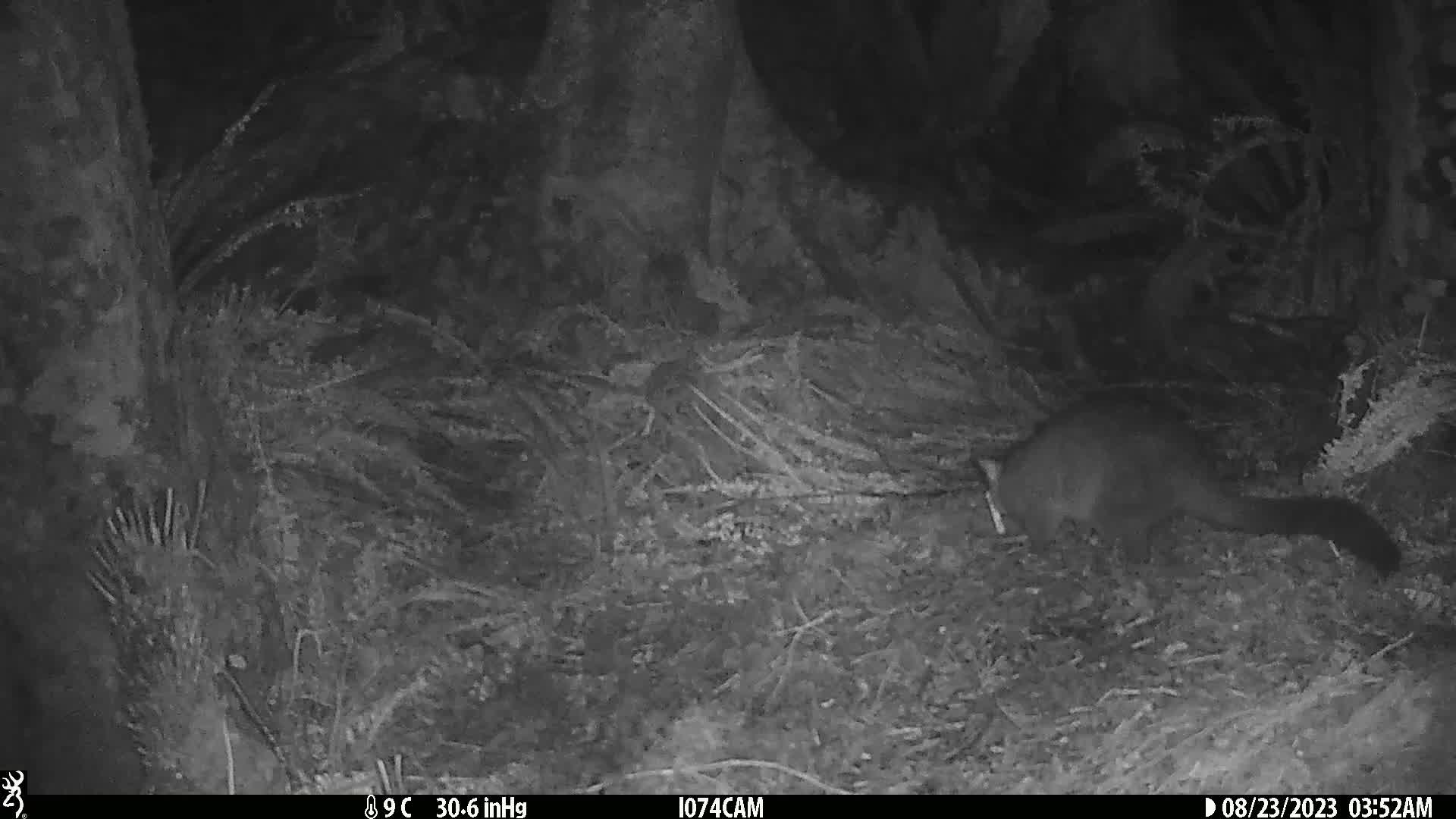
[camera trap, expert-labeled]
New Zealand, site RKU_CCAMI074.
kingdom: Animalia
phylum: Chordata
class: Mammalia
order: Diprotodontia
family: Phalangeridae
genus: Trichosurus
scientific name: Trichosurus vulpecula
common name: common brushtail possum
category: possum